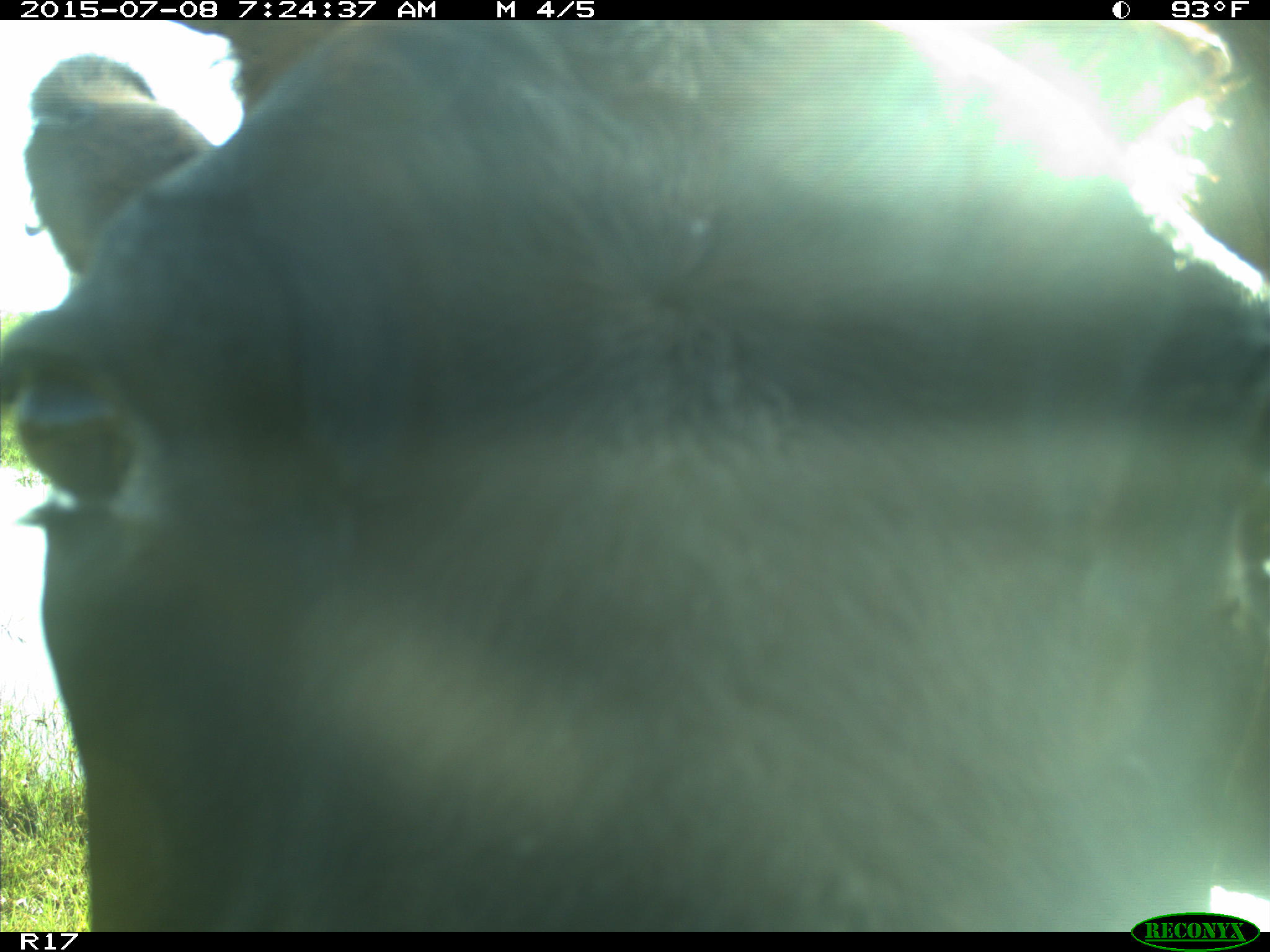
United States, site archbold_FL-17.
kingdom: Animalia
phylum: Chordata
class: Mammalia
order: Artiodactyla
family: Bovidae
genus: Bos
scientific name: Bos taurus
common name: domestic cow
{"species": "Bos taurus (domestic cow)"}